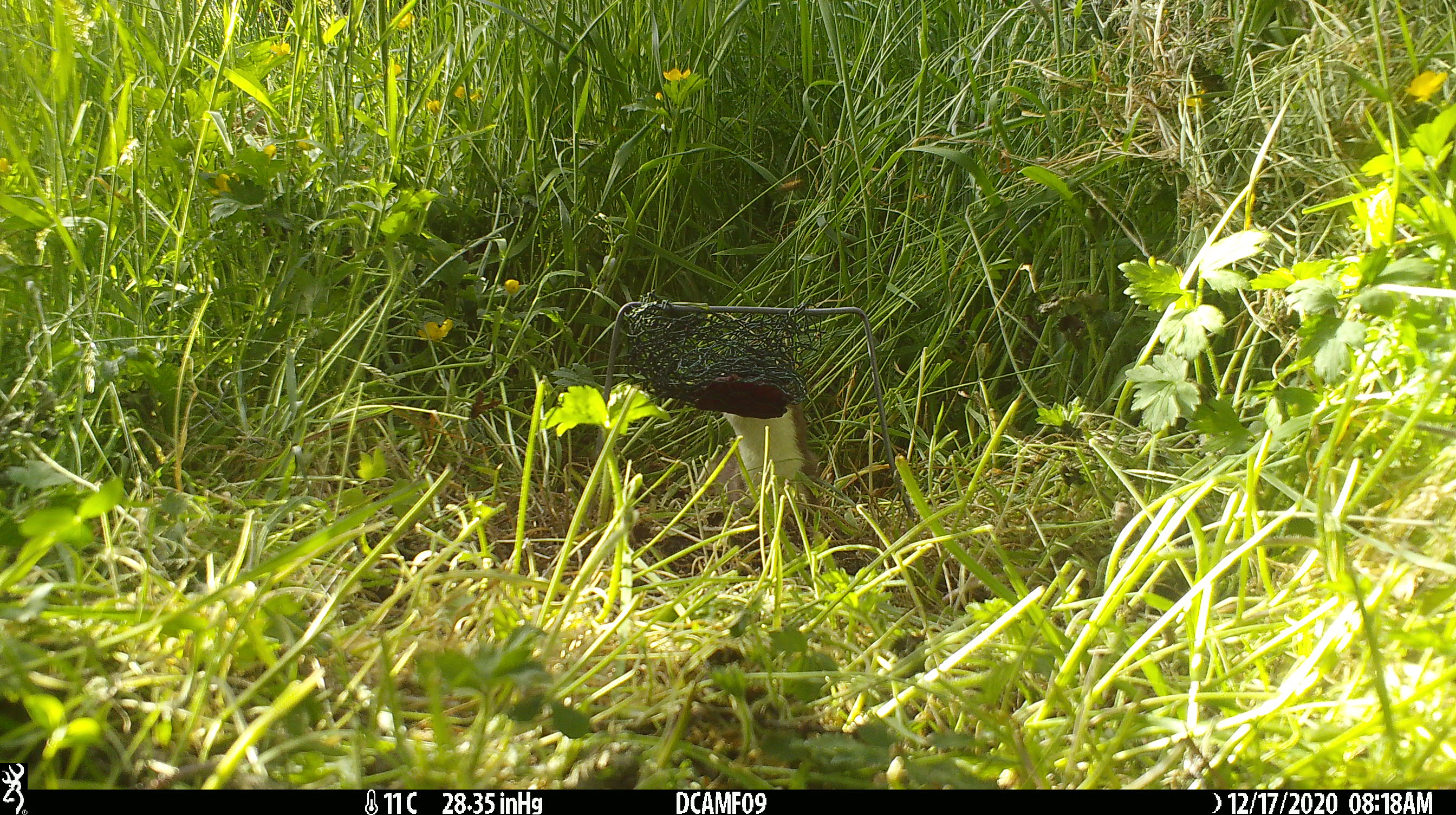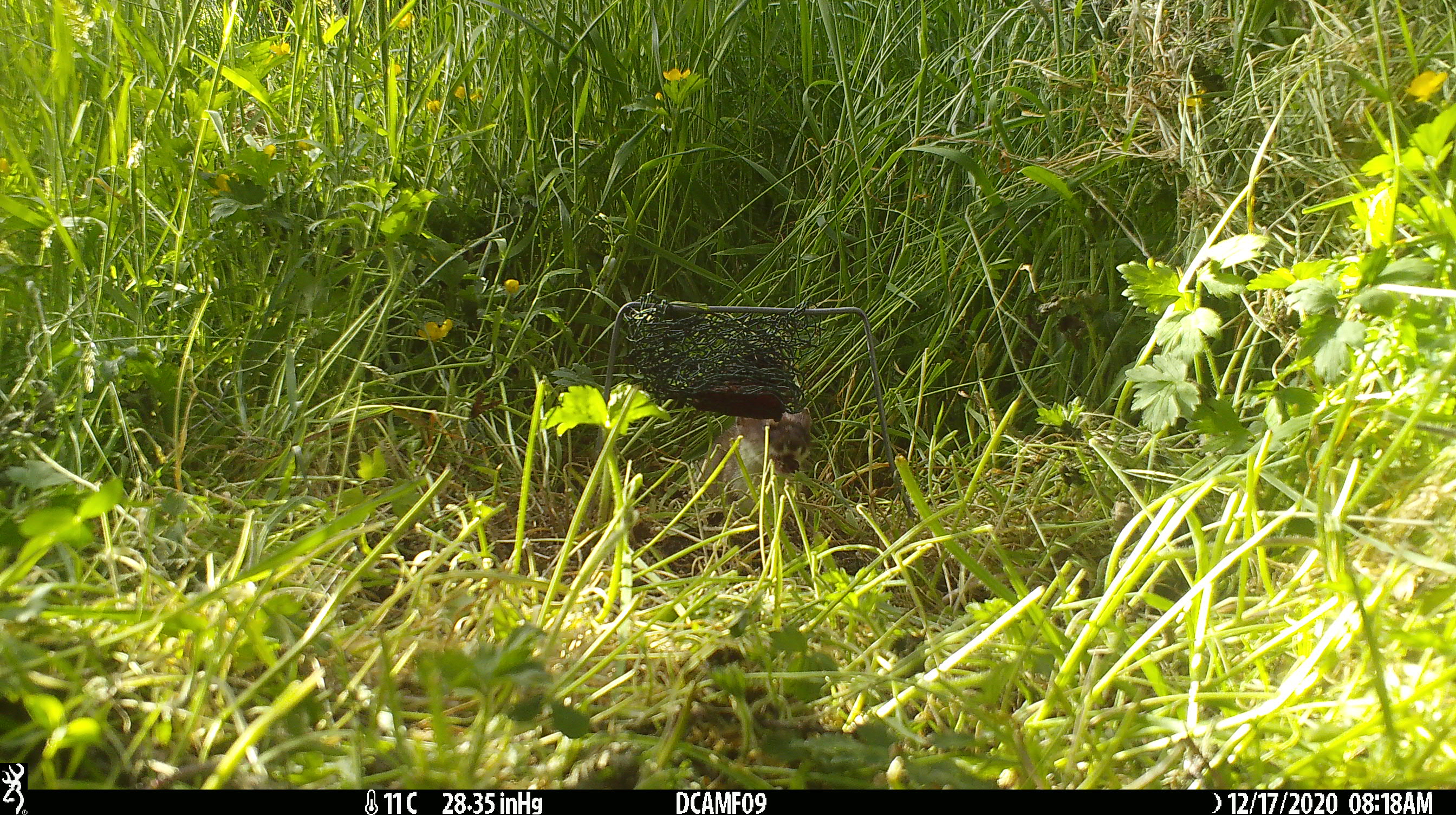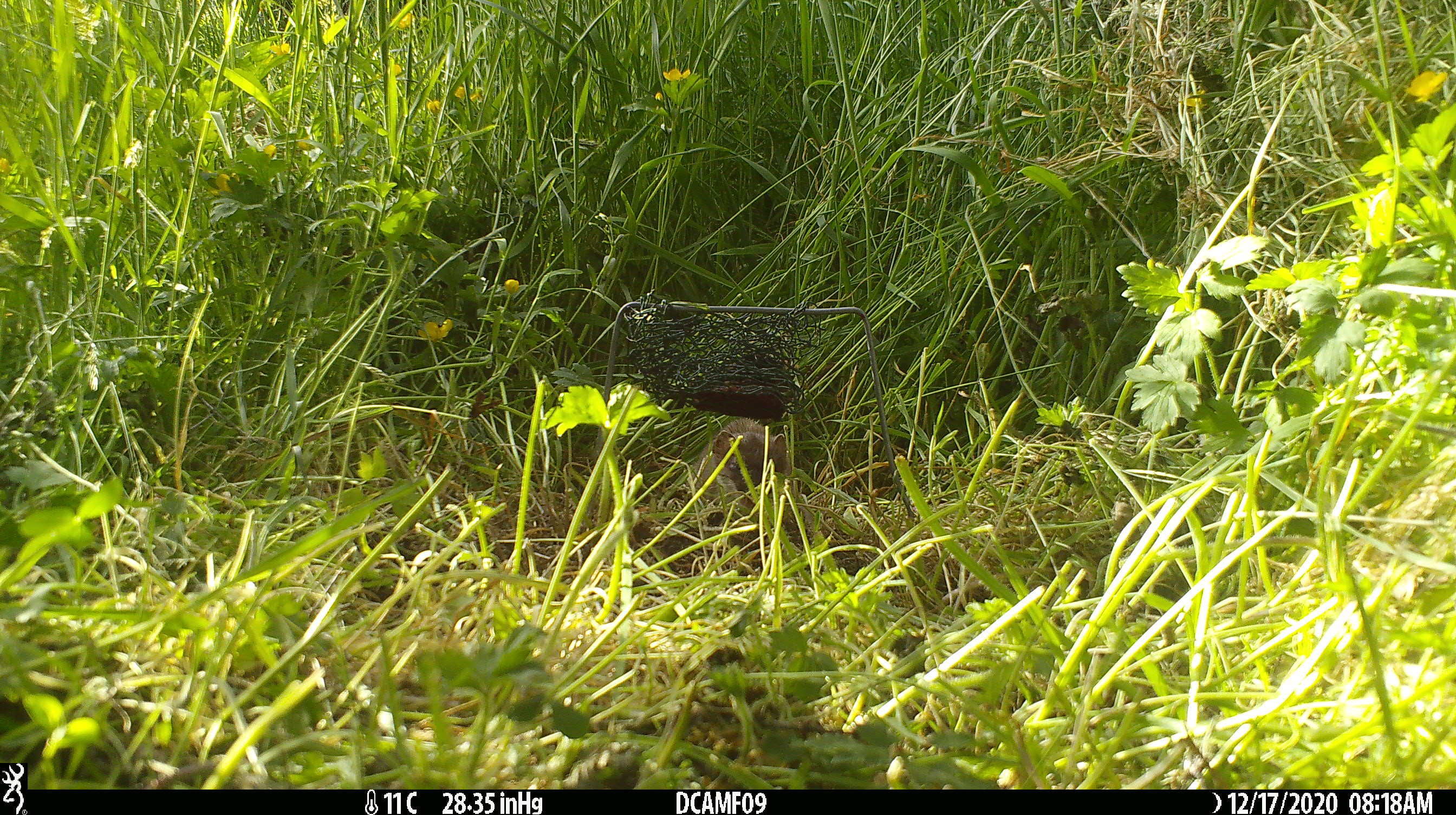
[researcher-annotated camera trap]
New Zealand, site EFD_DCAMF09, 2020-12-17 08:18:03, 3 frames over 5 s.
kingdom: Animalia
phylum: Chordata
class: Mammalia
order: Carnivora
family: Mustelidae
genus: Mustela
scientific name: Mustela erminea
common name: stoat